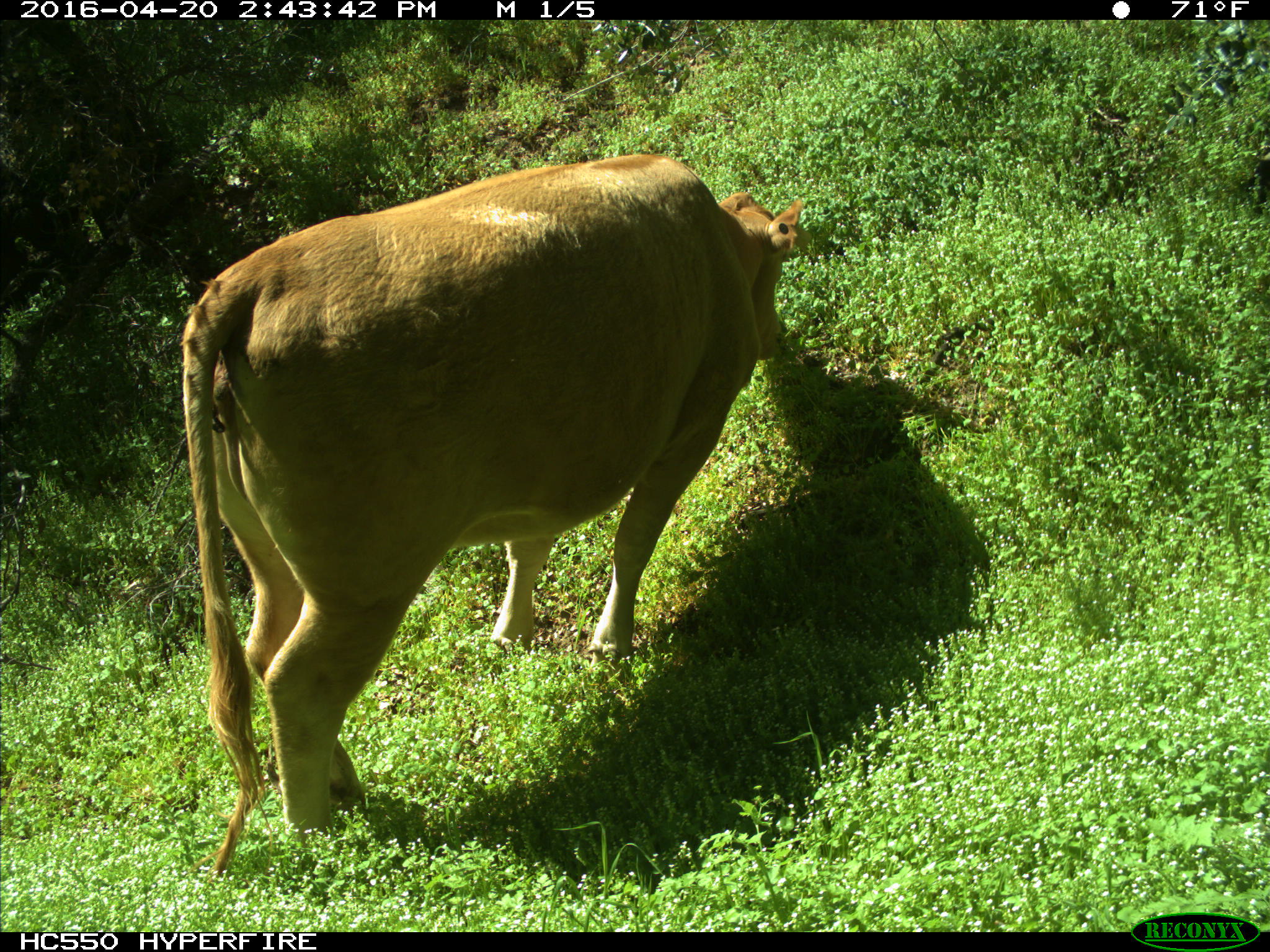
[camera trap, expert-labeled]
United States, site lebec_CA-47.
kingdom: Animalia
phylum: Chordata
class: Mammalia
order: Artiodactyla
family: Bovidae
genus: Bos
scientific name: Bos taurus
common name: domestic cow